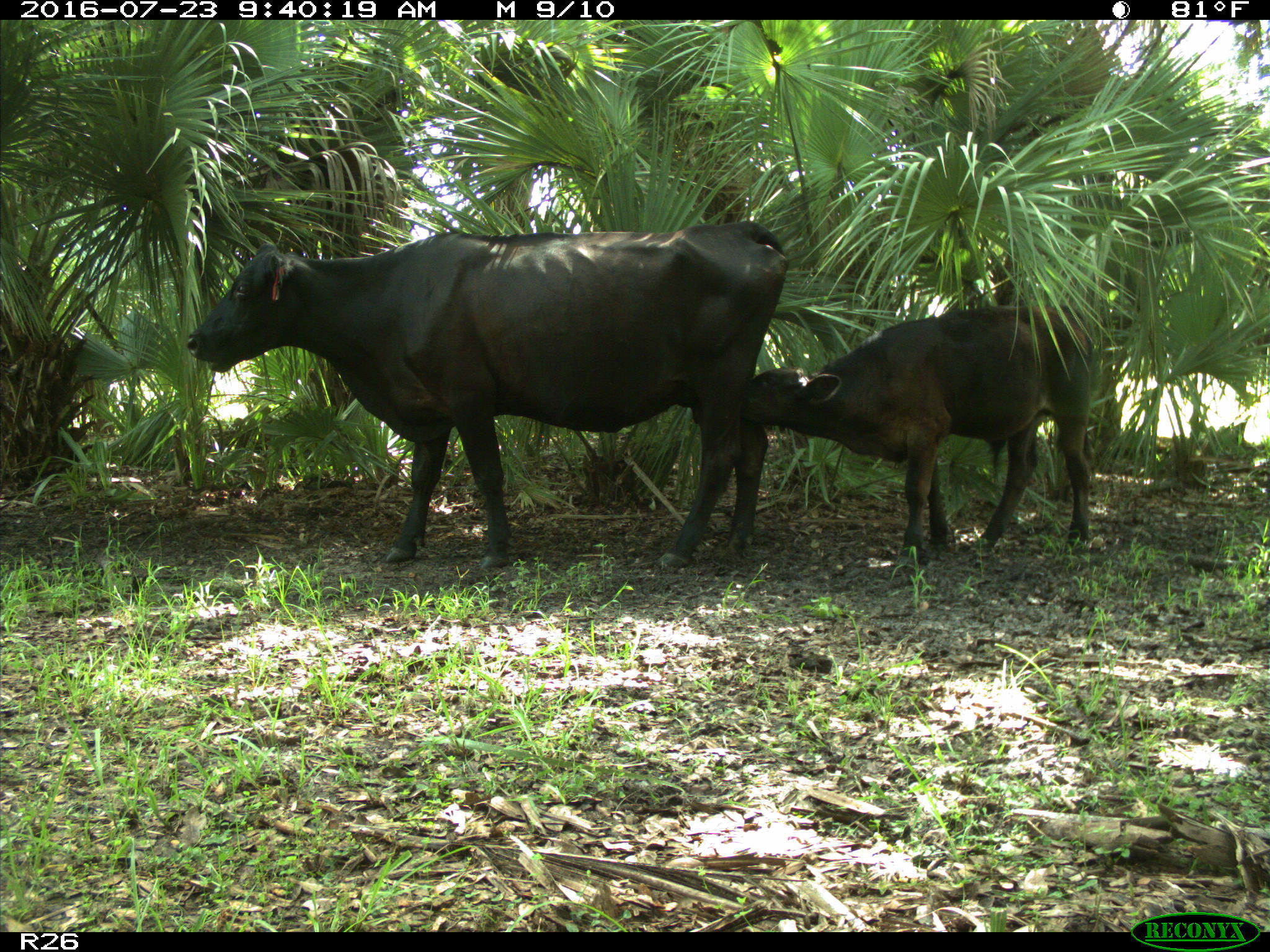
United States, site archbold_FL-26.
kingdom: Animalia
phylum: Chordata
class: Mammalia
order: Artiodactyla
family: Bovidae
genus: Bos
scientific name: Bos taurus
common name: domestic cow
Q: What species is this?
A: Bos taurus (domestic cow).